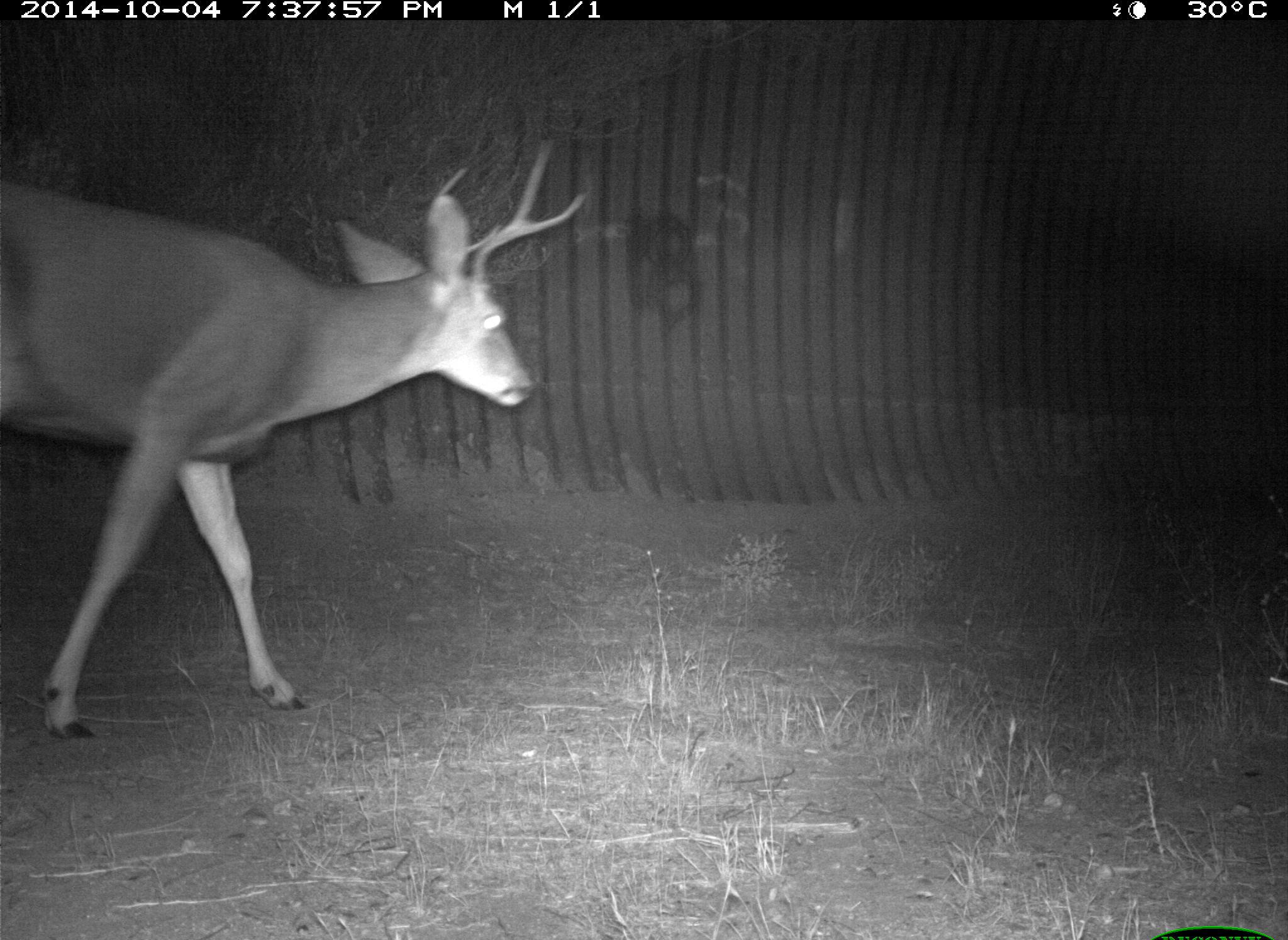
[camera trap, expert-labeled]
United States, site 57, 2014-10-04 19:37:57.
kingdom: Animalia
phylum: Chordata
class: Mammalia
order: Artiodactyla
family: Cervidae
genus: Odocoileus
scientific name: Odocoileus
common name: deer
Deer (Odocoileus).